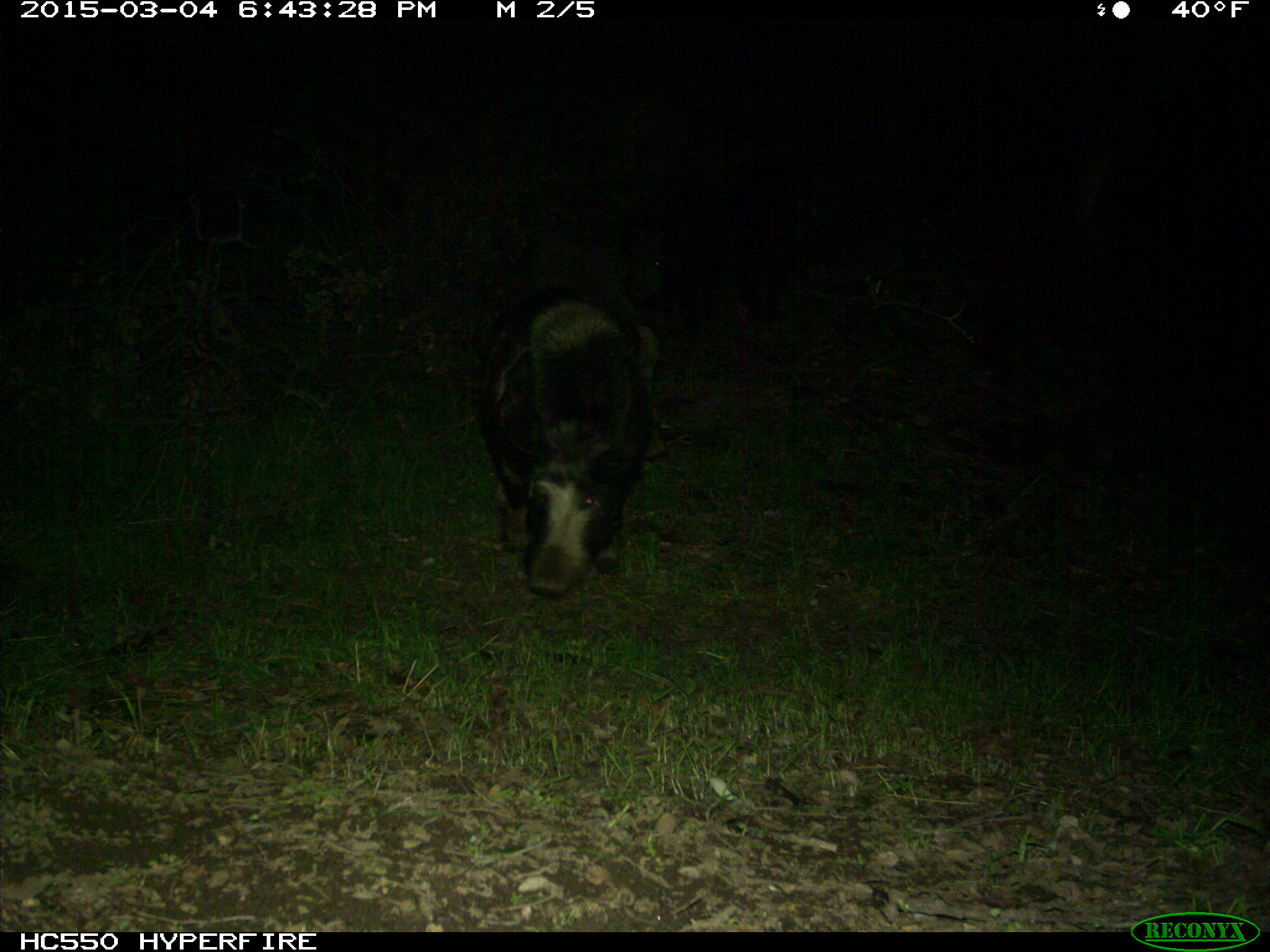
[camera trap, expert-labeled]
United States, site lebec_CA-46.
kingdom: Animalia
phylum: Chordata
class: Mammalia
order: Artiodactyla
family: Suidae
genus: Sus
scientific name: Sus scrofa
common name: wild boar